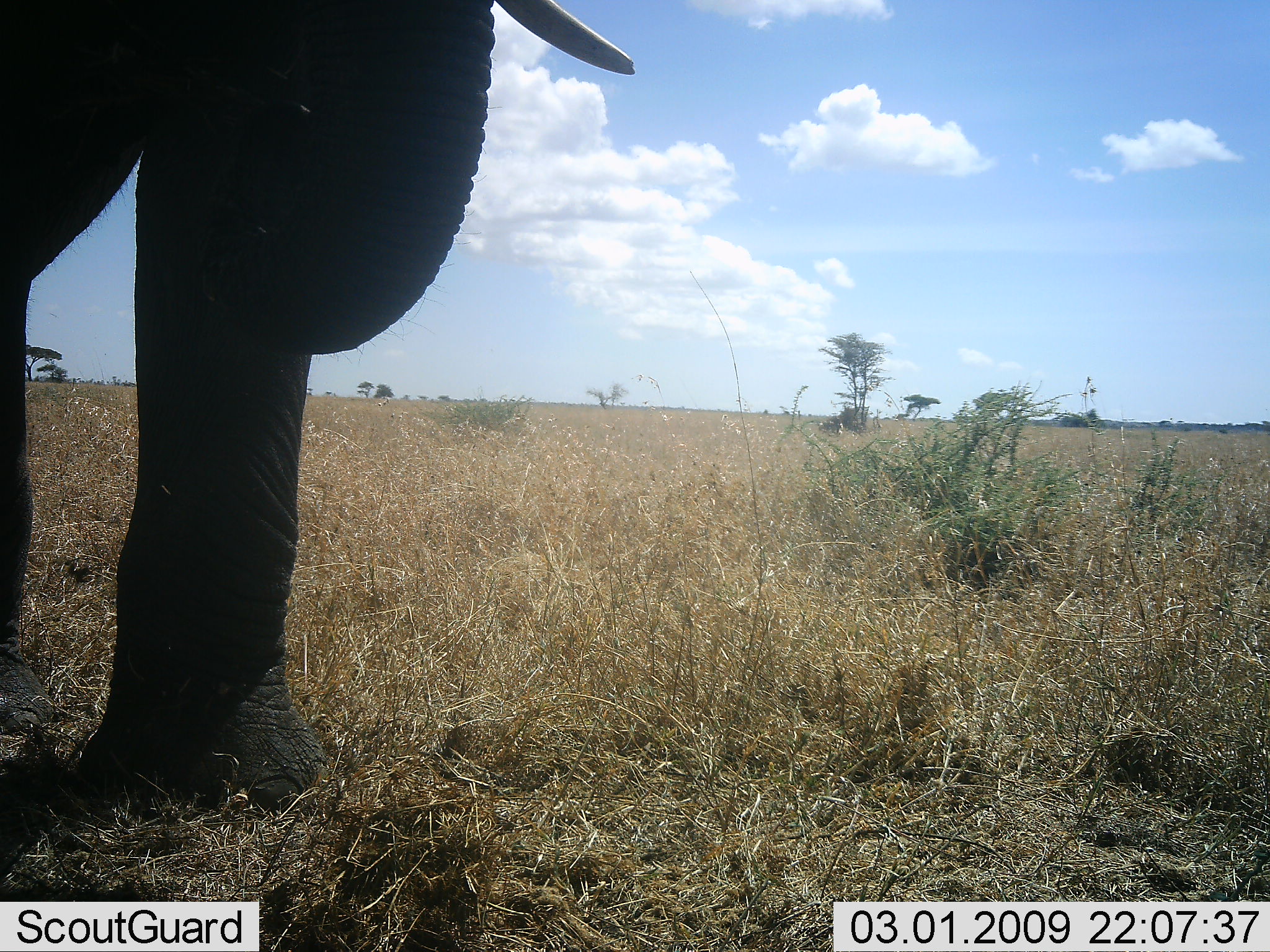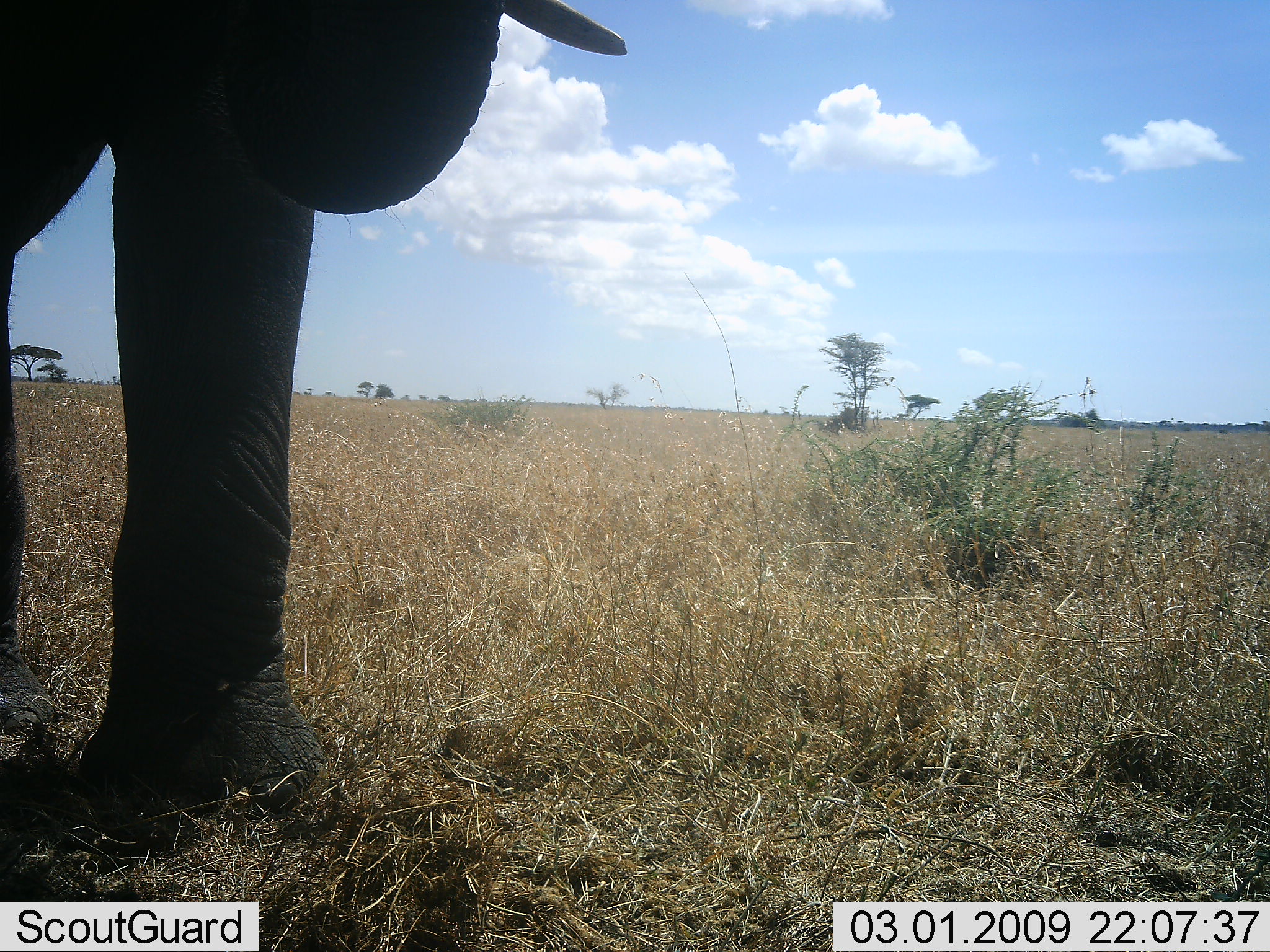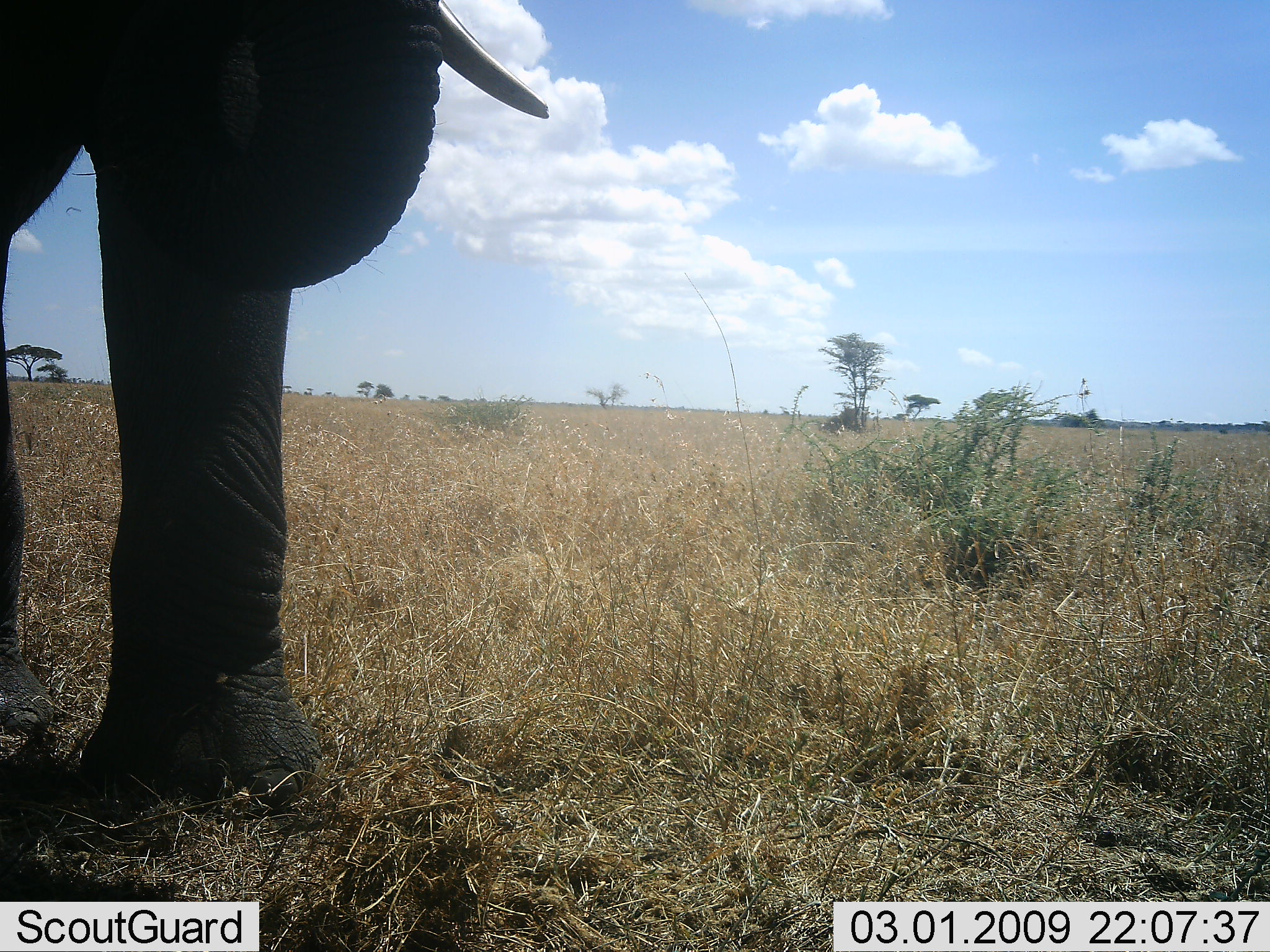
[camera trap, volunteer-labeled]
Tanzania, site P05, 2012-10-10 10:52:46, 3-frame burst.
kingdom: Animalia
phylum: Chordata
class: Mammalia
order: Proboscidea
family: Elephantidae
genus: Loxodonta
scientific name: Loxodonta africana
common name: african bush elephant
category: elephant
Elephant (african bush elephant) (Loxodonta africana), count 1. Behavior (volunteer vote fractions): standing 100%, resting 0%, moving 0%, interacting 0%. Young present (vote fraction): 0%. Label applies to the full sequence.